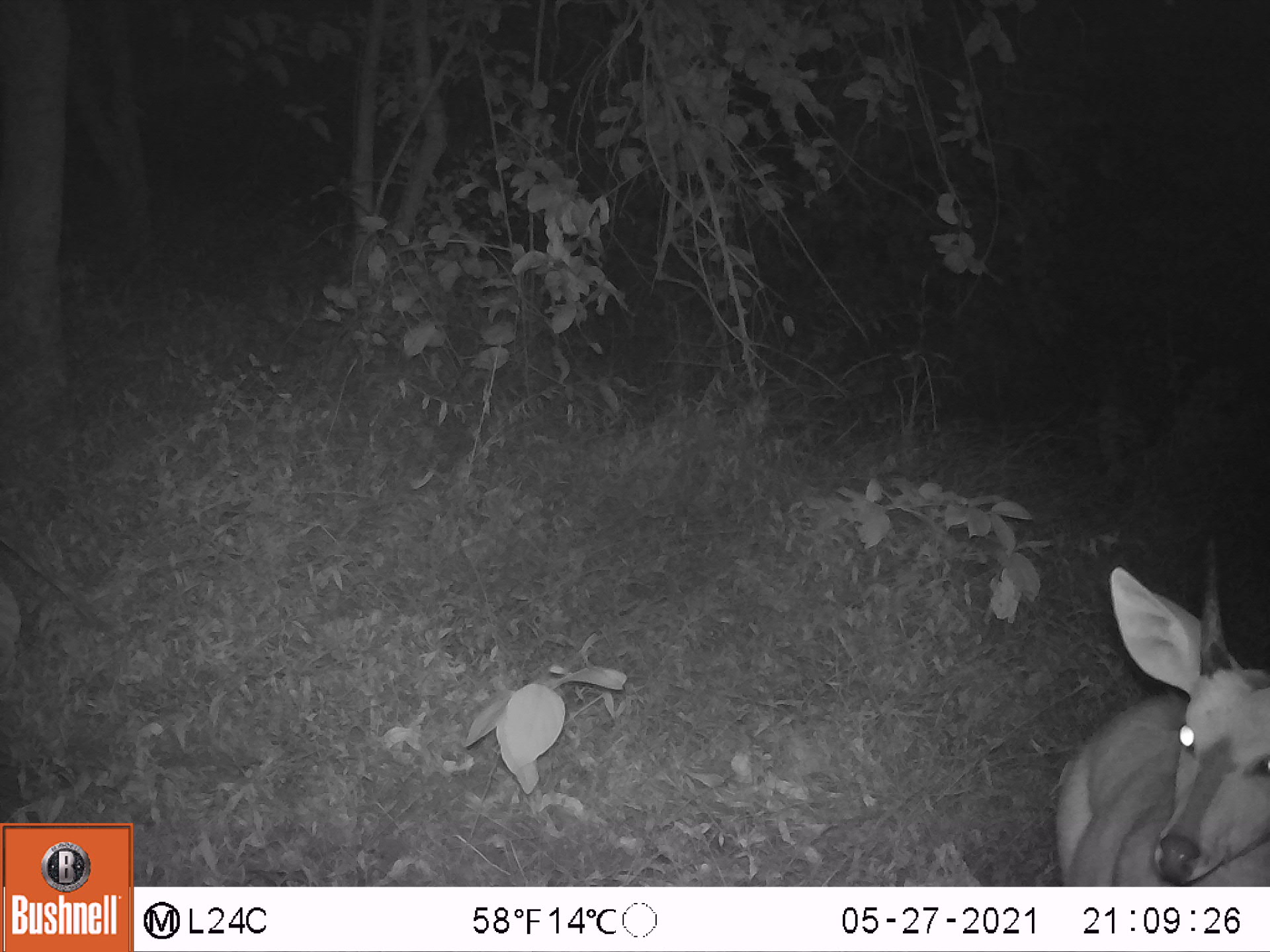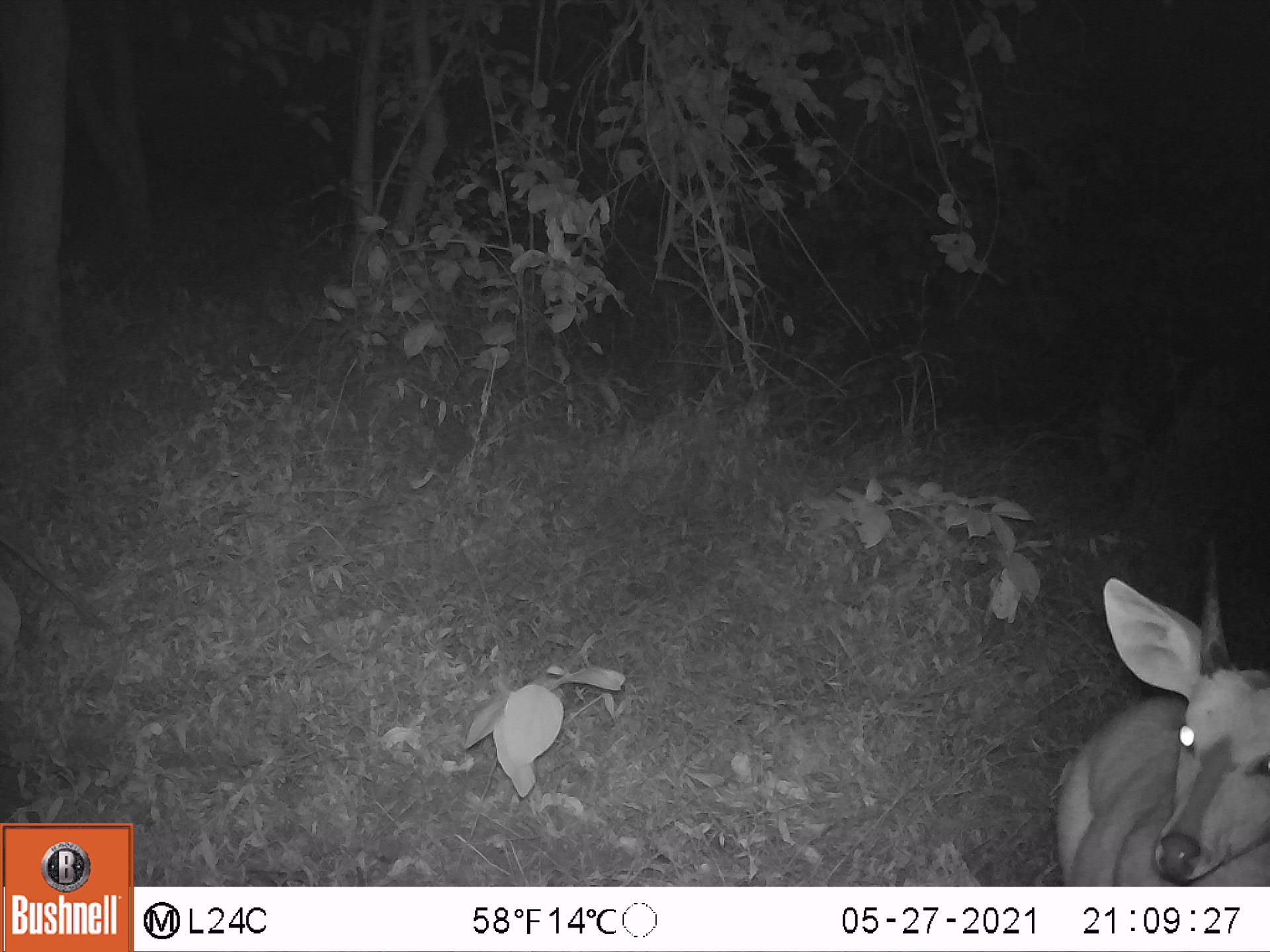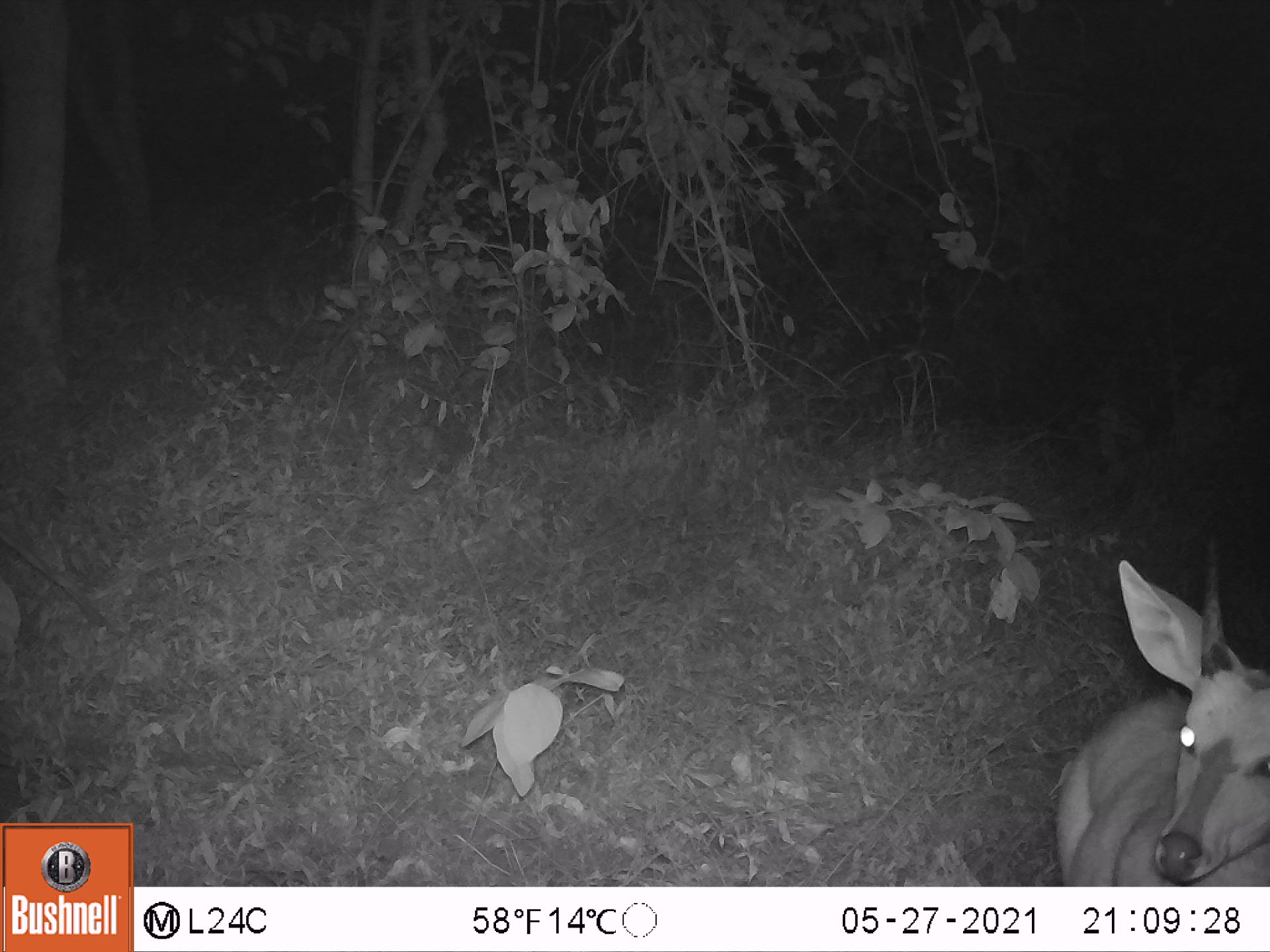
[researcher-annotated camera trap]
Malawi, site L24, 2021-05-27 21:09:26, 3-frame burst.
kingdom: Animalia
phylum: Chordata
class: Mammalia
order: Artiodactyla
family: Bovidae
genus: Tragelaphus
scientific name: Tragelaphus sylvaticus sylvaticus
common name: cape bushbuck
Cape bushbuck (Tragelaphus sylvaticus sylvaticus), count 1.